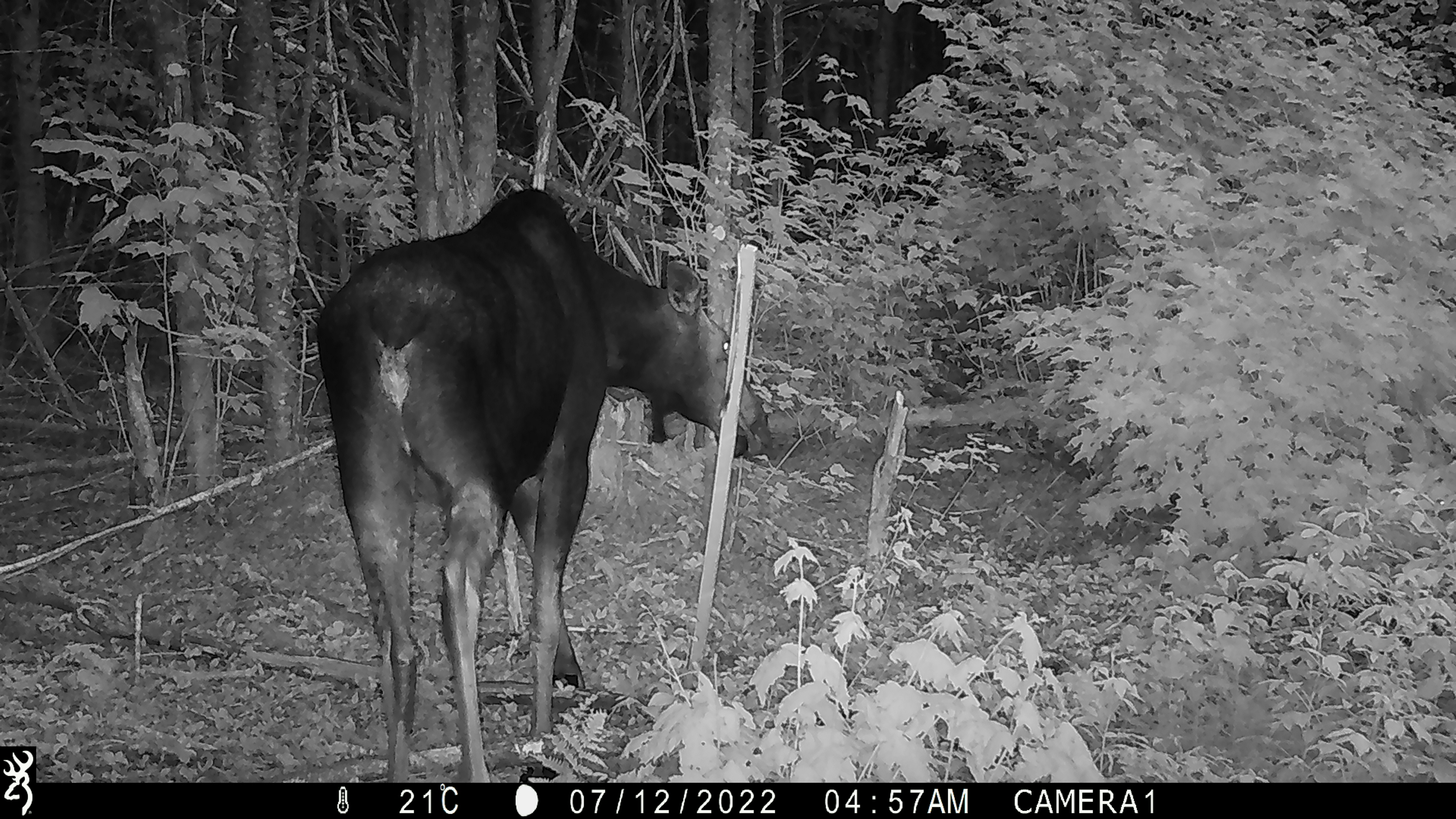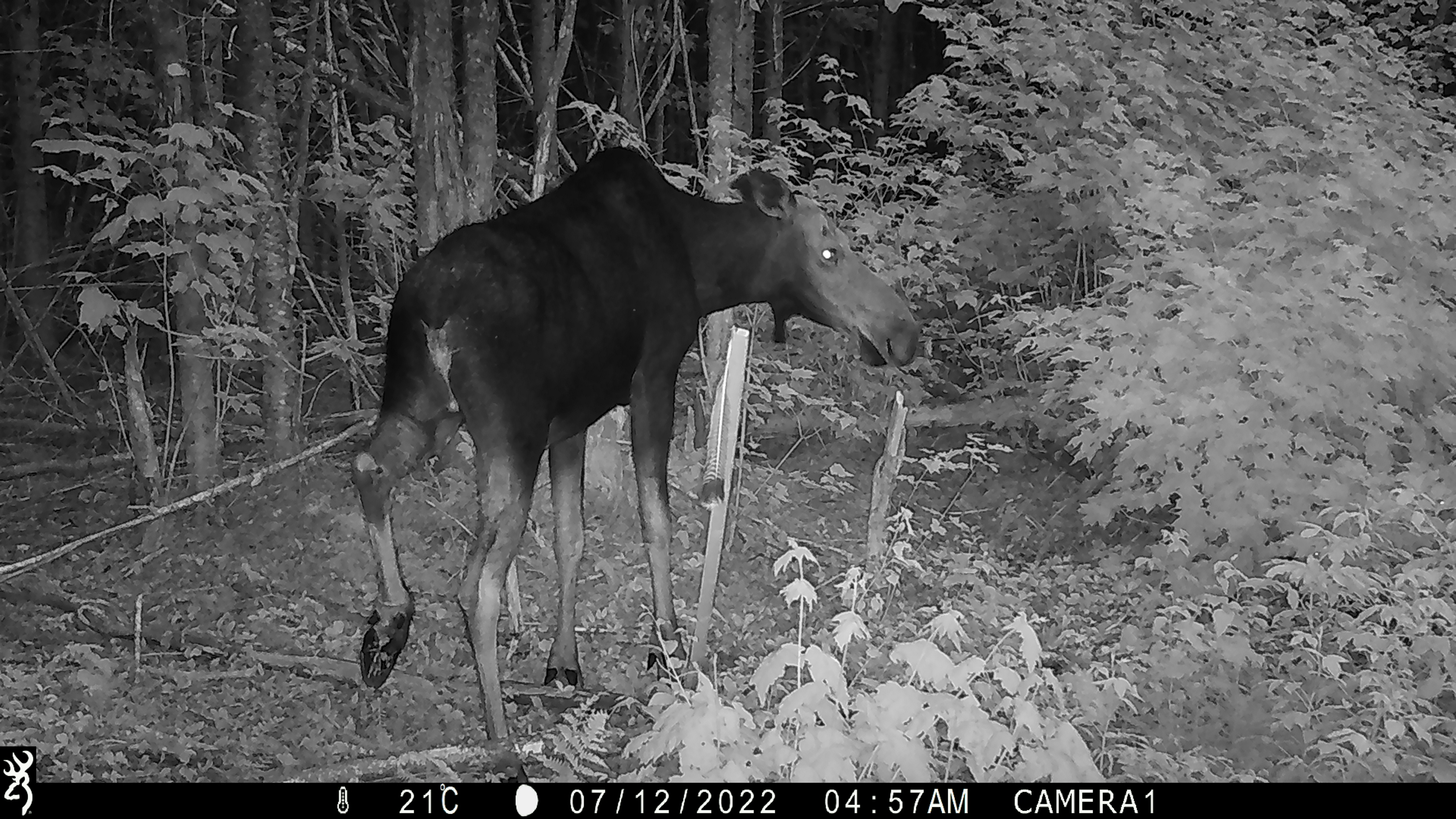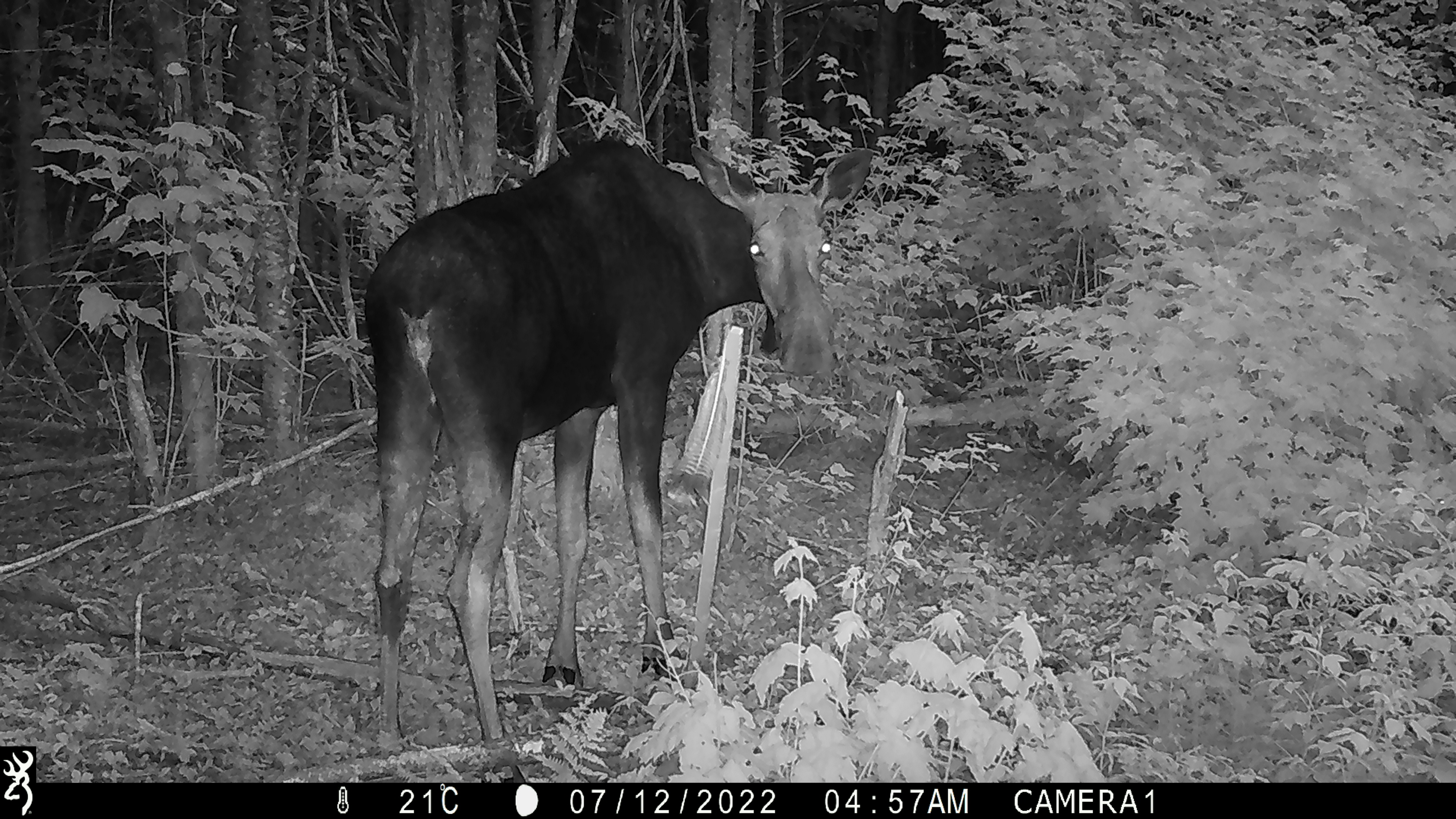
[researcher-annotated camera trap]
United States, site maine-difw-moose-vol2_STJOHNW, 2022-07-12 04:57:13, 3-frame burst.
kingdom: Animalia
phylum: Chordata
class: Mammalia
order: Artiodactyla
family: Cervidae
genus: Alces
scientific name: Alces alces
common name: moose